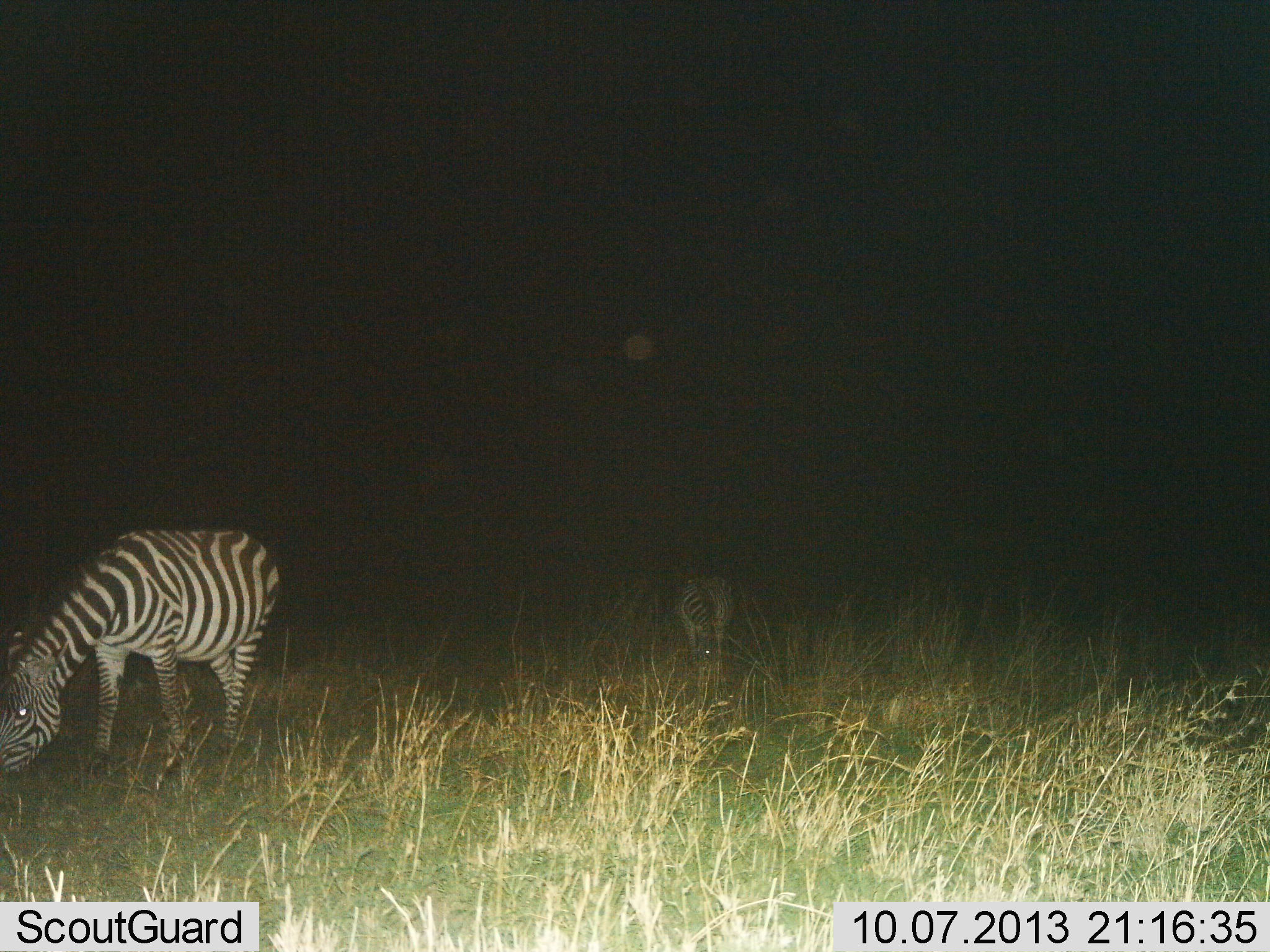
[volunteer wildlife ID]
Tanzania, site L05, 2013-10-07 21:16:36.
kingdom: Animalia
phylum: Chordata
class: Mammalia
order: Perissodactyla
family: Equidae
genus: Equus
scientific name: Equus quagga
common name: plains zebra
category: zebra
Zebra (plains zebra) (Equus quagga), count 2. Behavior (volunteer vote fractions): standing 21%, resting 0%, moving 0%, interacting 0%. Young present (vote fraction): 5%. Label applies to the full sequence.